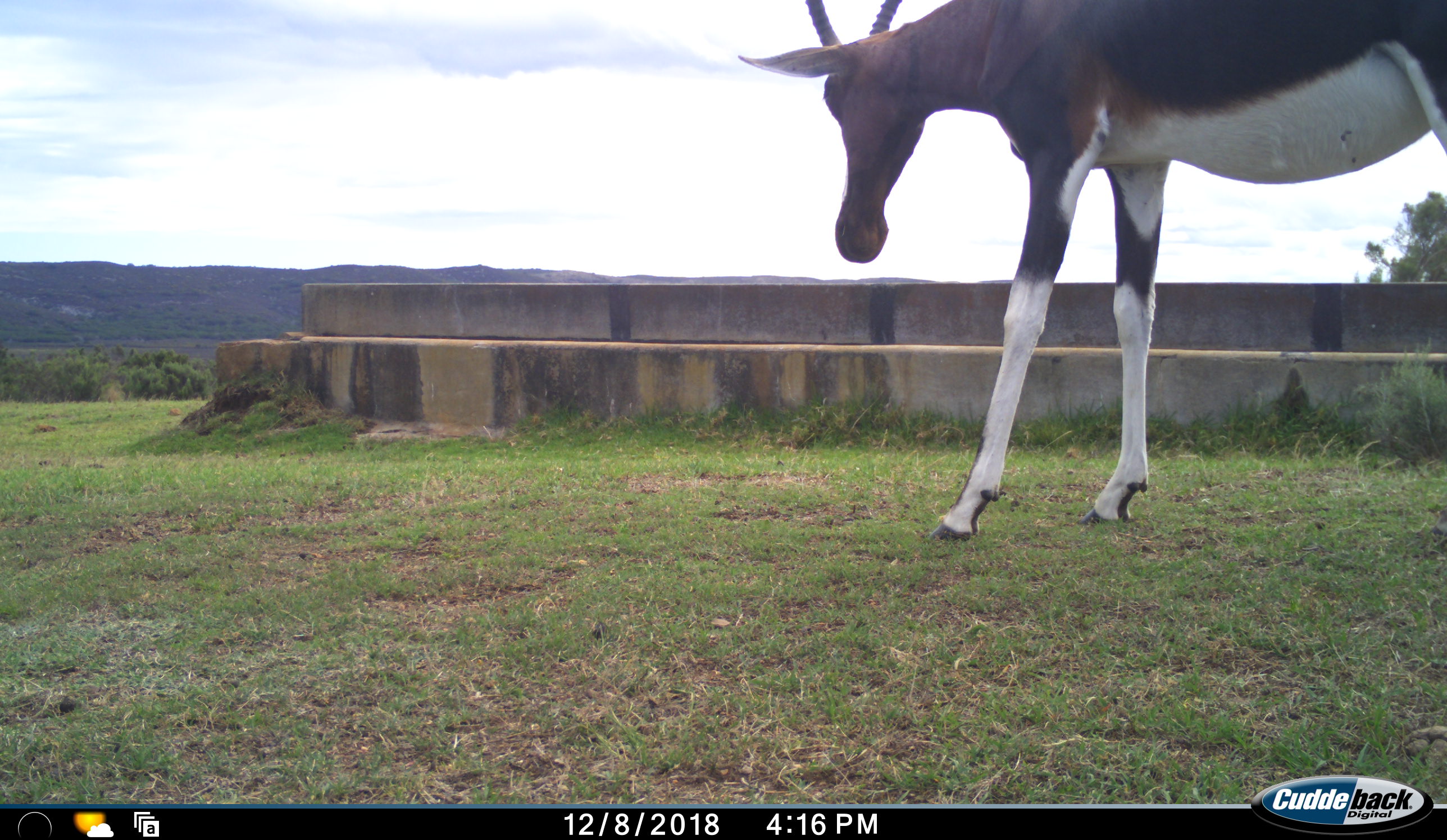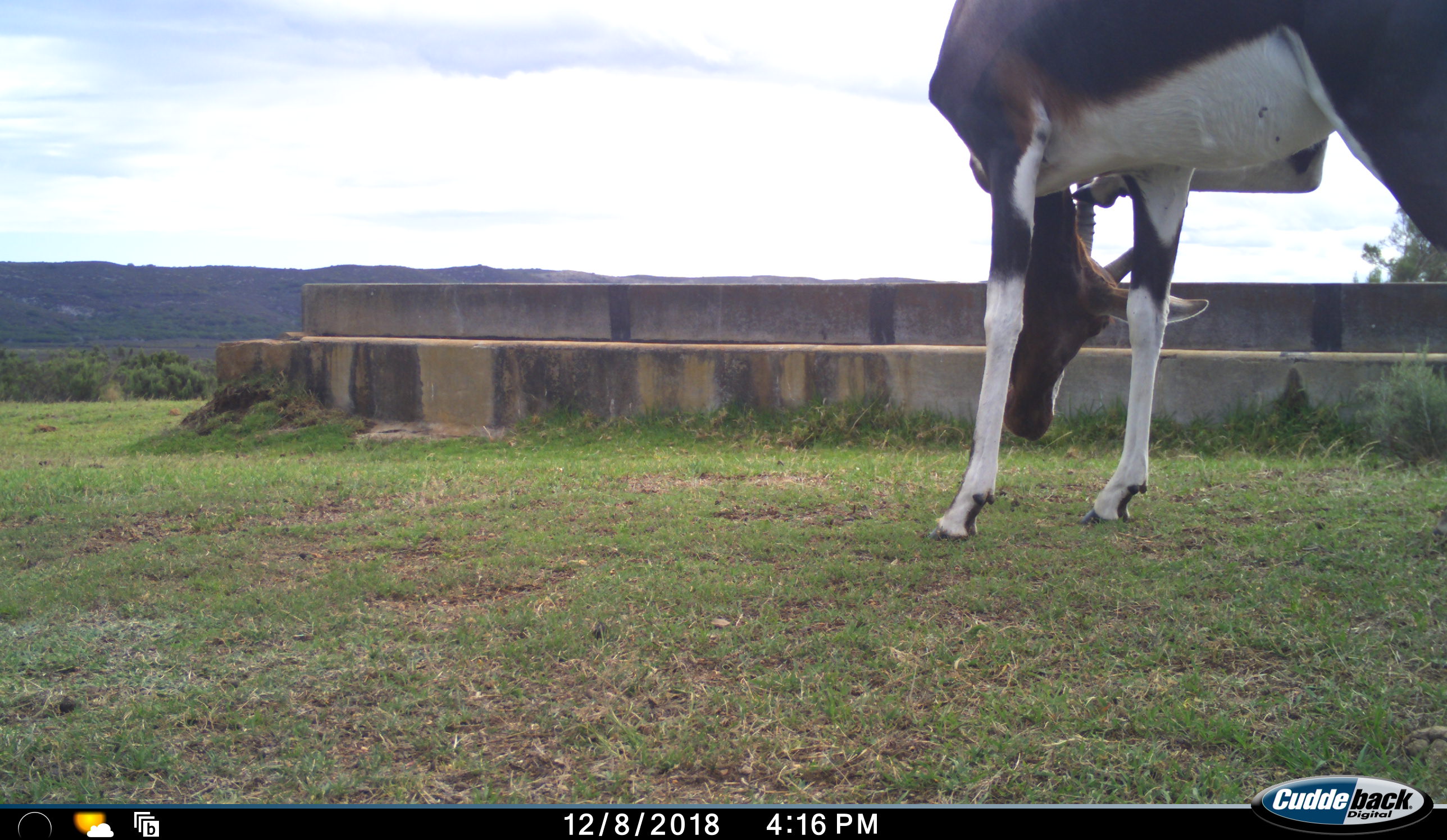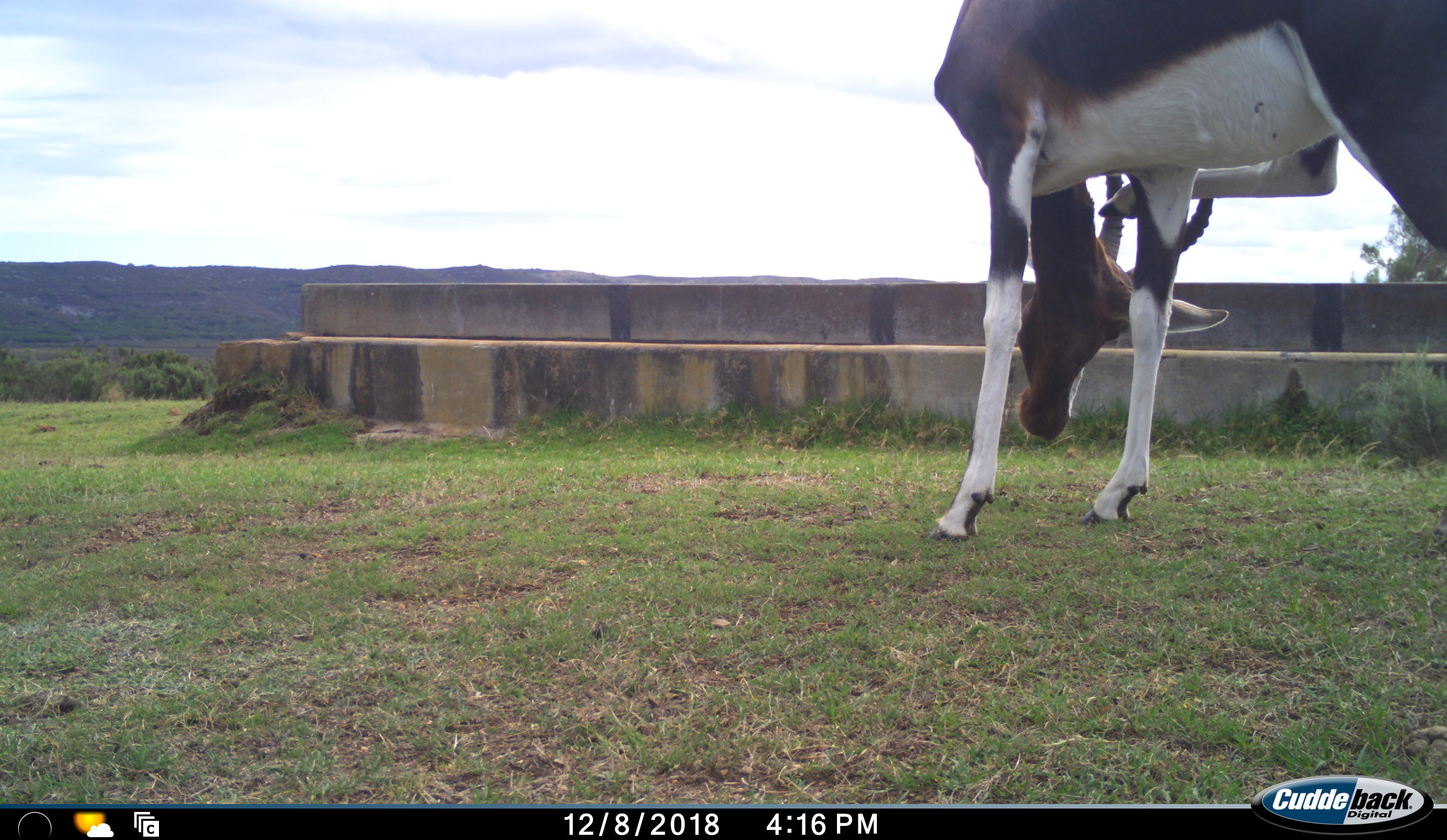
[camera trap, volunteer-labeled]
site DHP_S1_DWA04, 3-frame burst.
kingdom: Animalia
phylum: Chordata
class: Mammalia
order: Artiodactyla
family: Bovidae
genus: Damaliscus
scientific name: Damaliscus pygargus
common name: bontebok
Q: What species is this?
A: Bontebok (Damaliscus pygargus).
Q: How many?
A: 1.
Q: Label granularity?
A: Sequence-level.